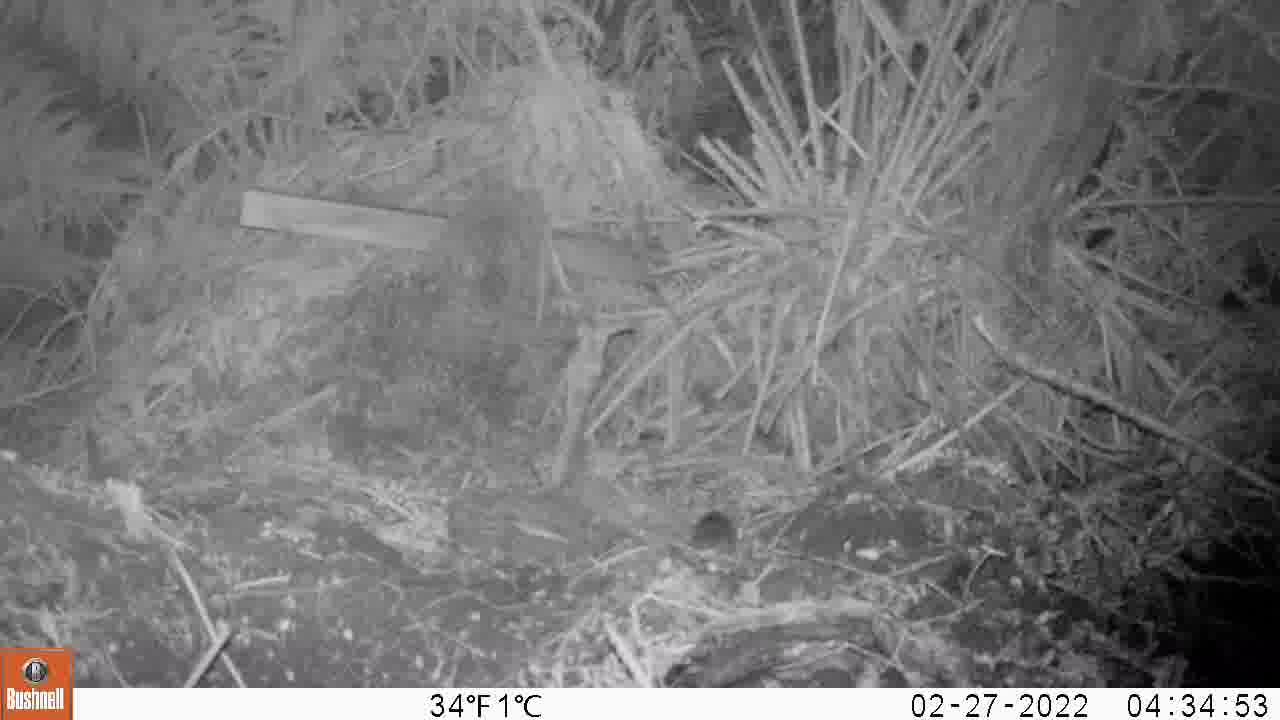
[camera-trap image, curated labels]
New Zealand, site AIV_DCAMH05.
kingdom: Animalia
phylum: Chordata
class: Mammalia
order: Rodentia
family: Muridae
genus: Mus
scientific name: Mus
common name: mouse